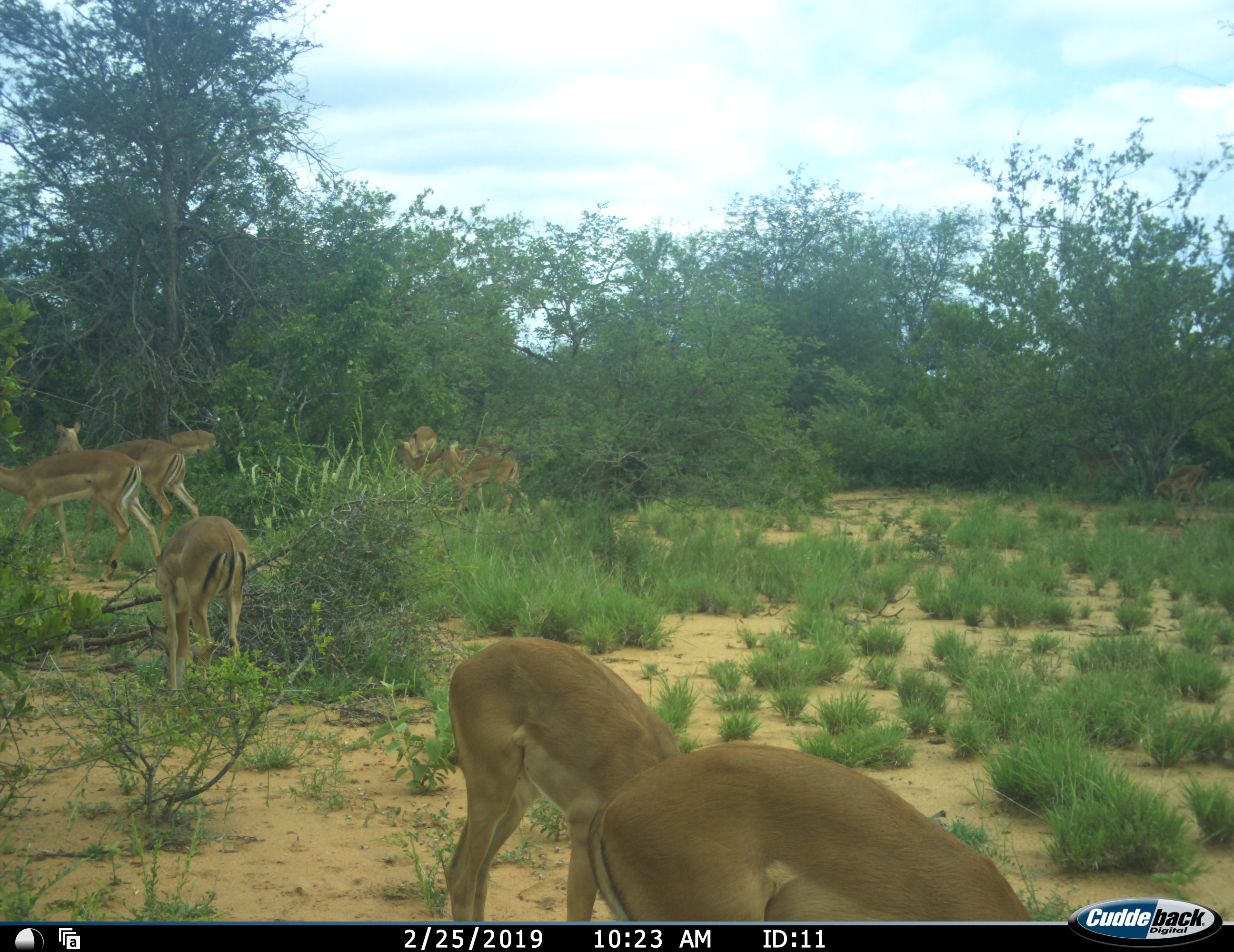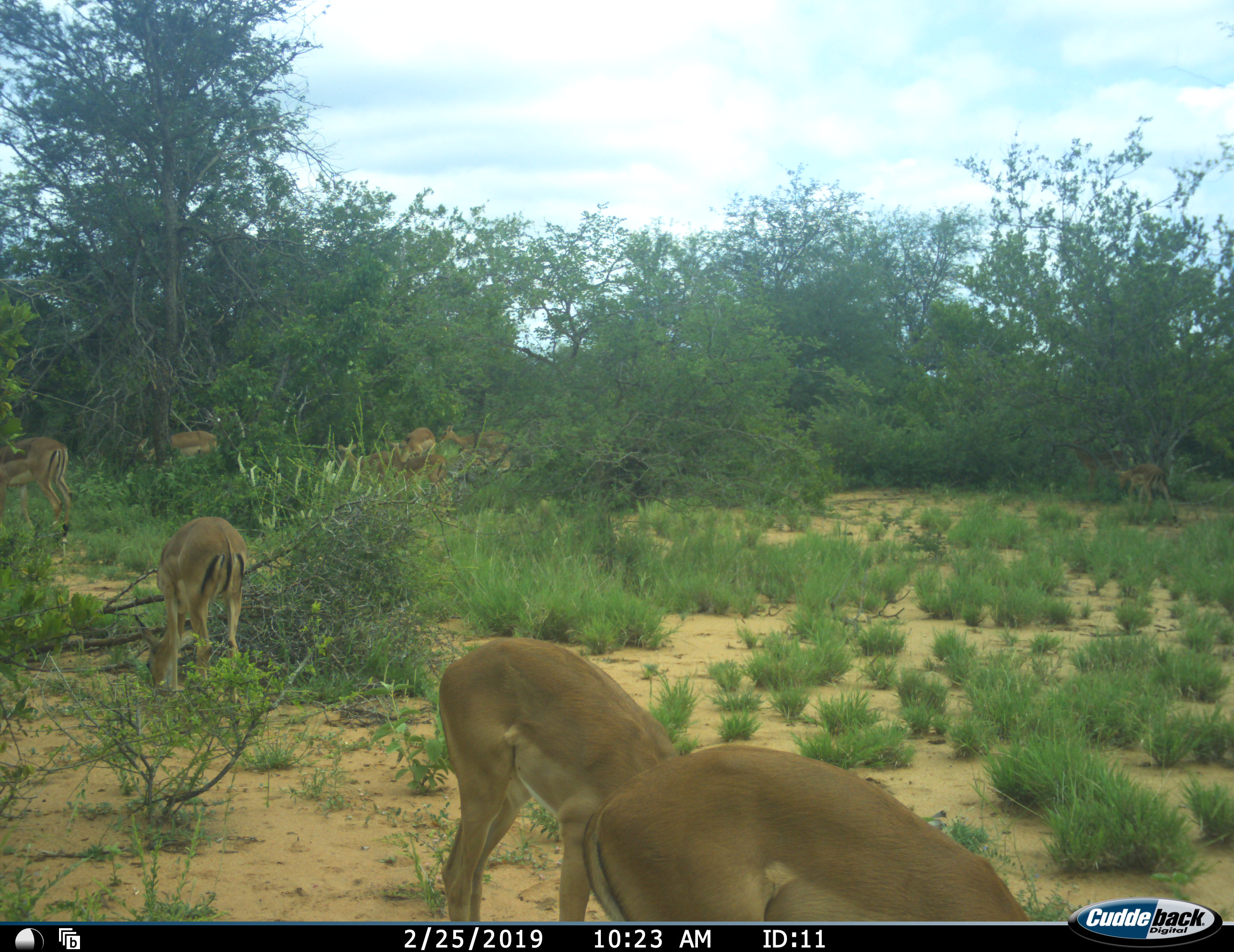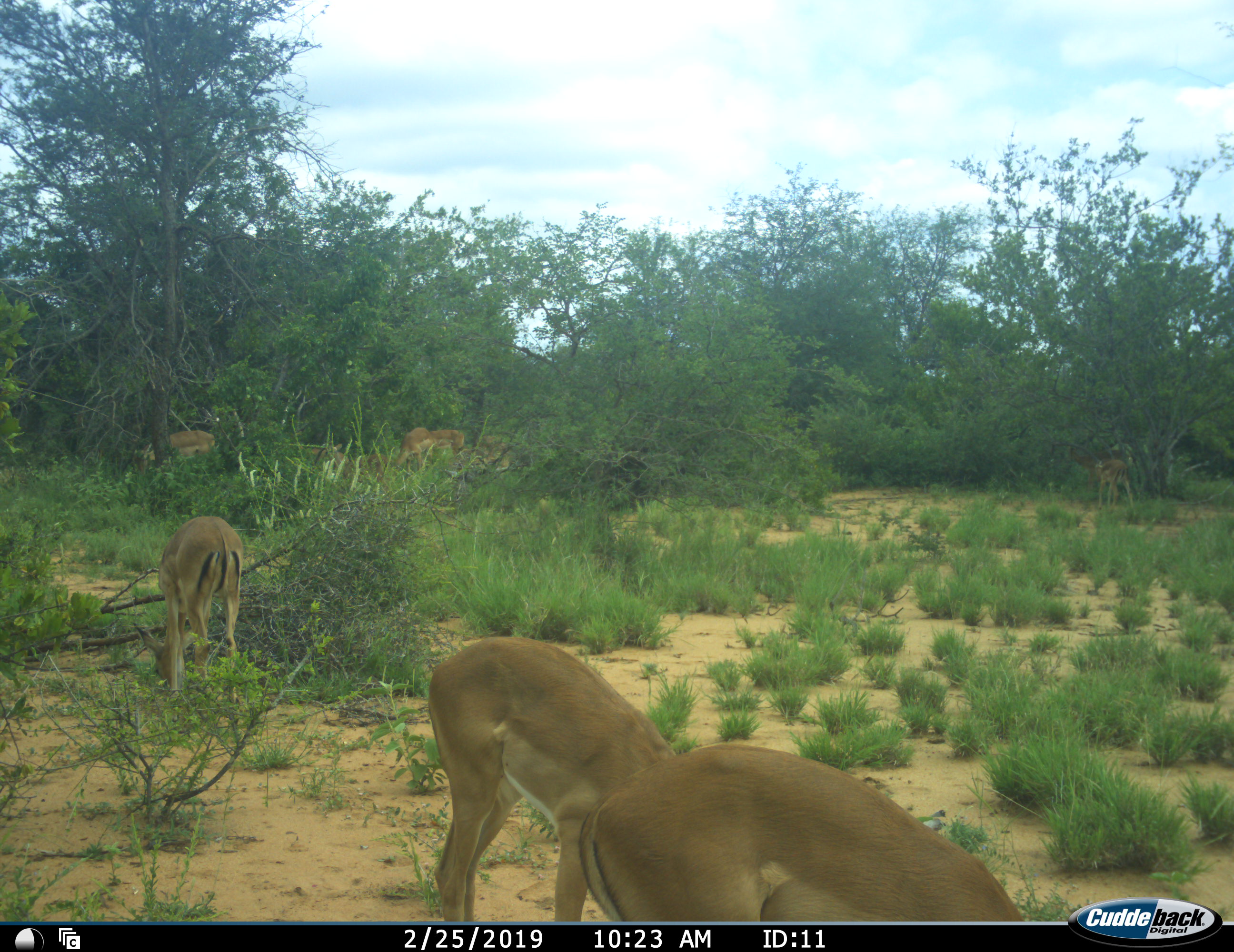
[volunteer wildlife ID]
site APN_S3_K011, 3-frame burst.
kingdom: Animalia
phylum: Chordata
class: Mammalia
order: Artiodactyla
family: Bovidae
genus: Aepyceros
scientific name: Aepyceros melampus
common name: impala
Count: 10.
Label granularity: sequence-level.